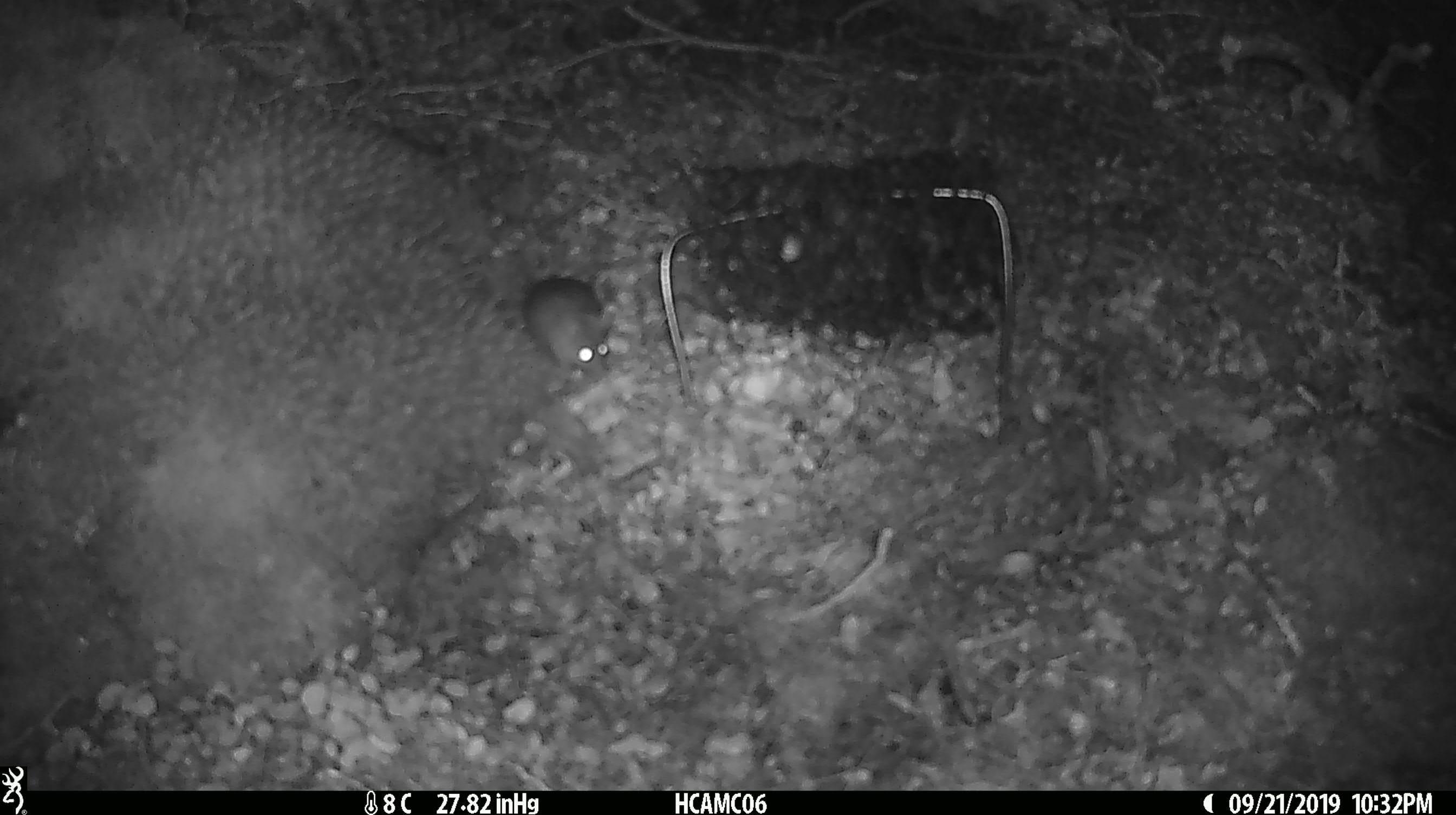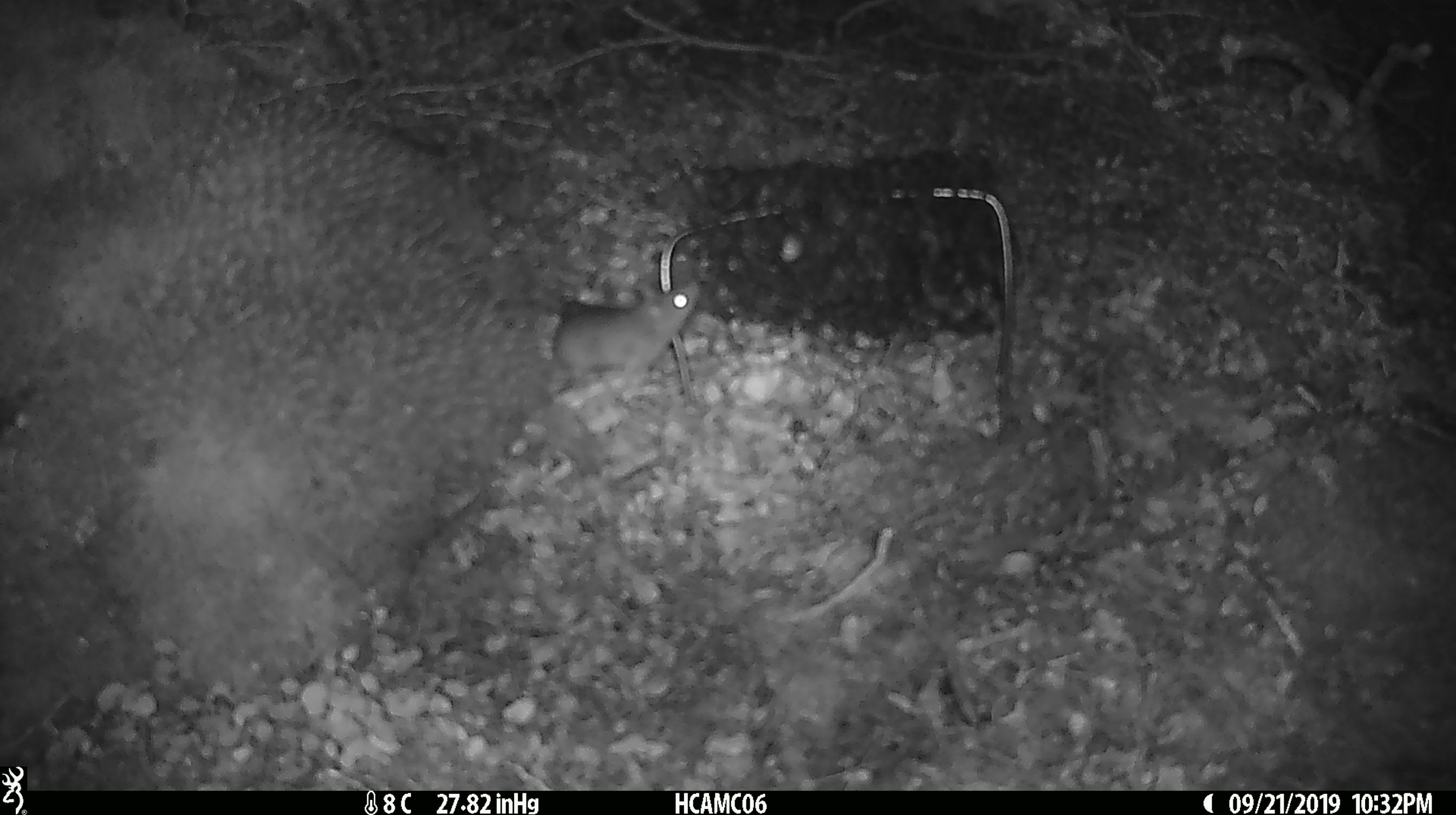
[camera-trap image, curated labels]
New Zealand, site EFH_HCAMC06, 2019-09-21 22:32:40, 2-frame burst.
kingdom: Animalia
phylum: Chordata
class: Mammalia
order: Rodentia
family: Muridae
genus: Mus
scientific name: Mus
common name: mouse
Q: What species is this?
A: Mouse (Mus).